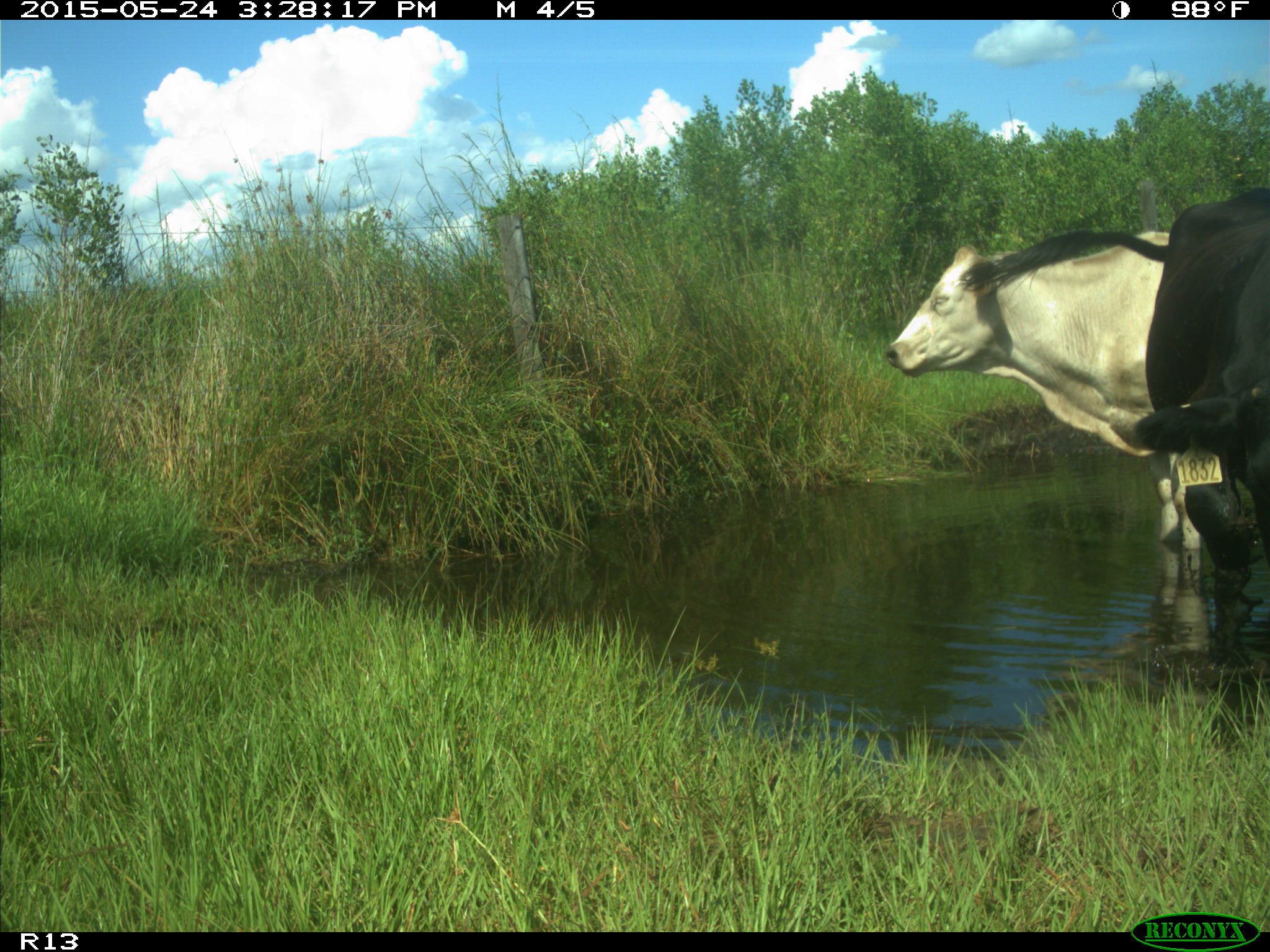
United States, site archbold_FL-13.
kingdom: Animalia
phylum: Chordata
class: Mammalia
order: Artiodactyla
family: Bovidae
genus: Bos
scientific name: Bos taurus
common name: domestic cow